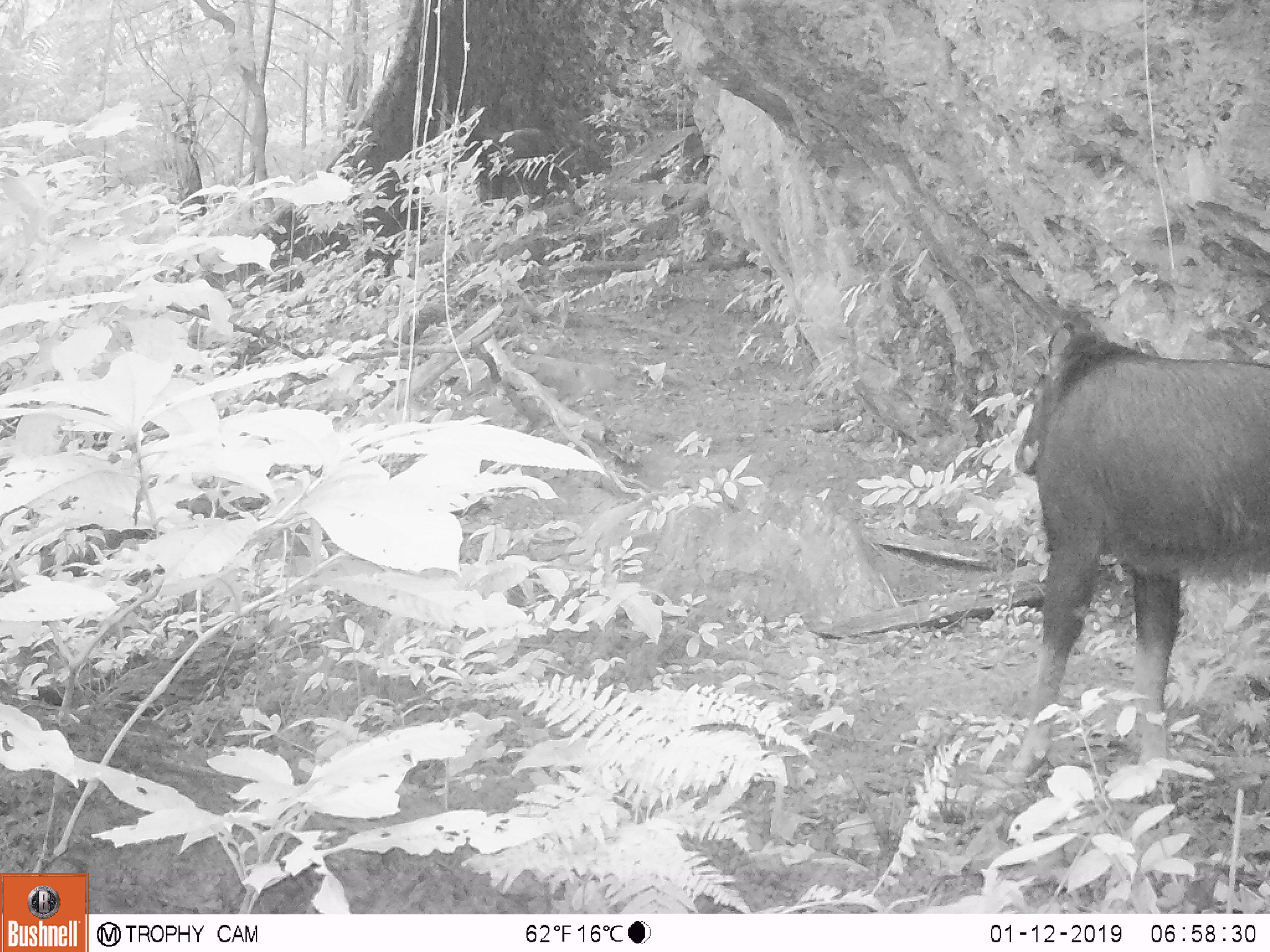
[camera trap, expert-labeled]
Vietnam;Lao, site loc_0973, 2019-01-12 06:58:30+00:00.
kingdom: Animalia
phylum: Chordata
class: Mammalia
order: Artiodactyla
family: Bovidae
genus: Capricornis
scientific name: Capricornis sumatraensis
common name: chinese serow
Chinese serow (Capricornis sumatraensis). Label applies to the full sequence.